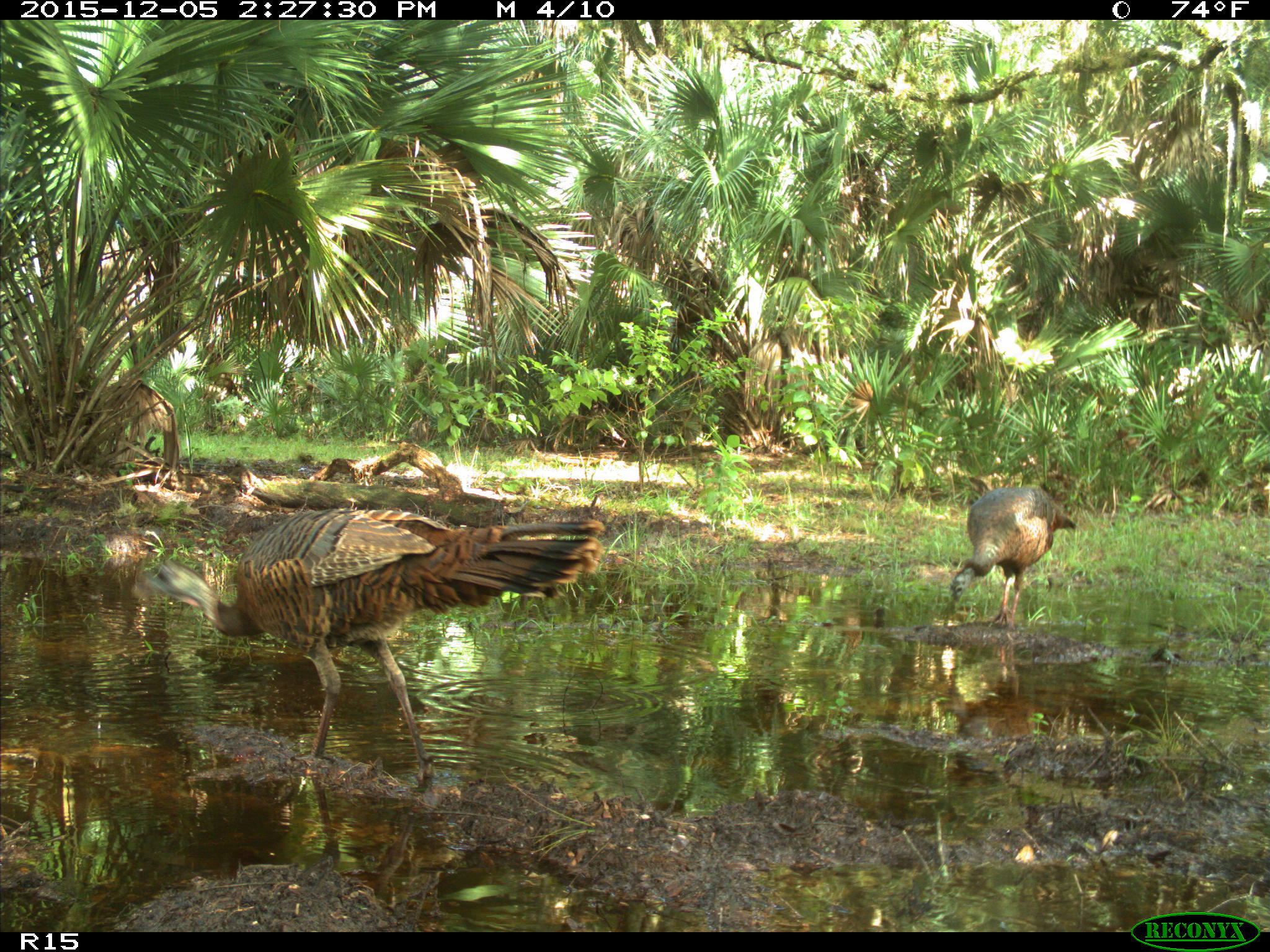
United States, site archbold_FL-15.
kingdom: Animalia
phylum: Chordata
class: Aves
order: Galliformes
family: Phasianidae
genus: Meleagris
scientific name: Meleagris gallopavo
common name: wild turkey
Meleagris gallopavo (wild turkey).